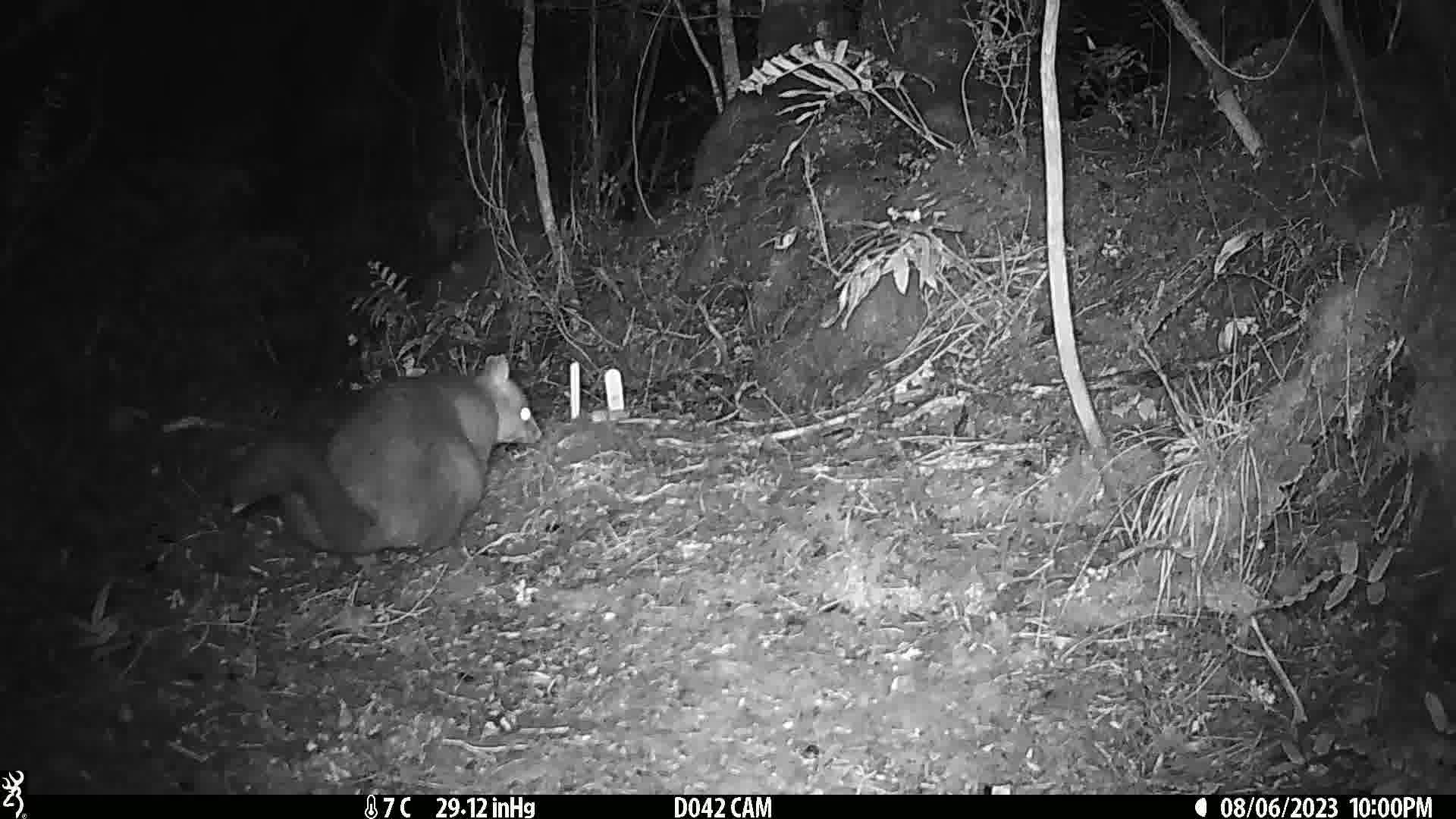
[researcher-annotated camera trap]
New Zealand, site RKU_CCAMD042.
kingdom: Animalia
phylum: Chordata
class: Mammalia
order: Diprotodontia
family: Phalangeridae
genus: Trichosurus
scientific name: Trichosurus vulpecula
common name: common brushtail possum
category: possum